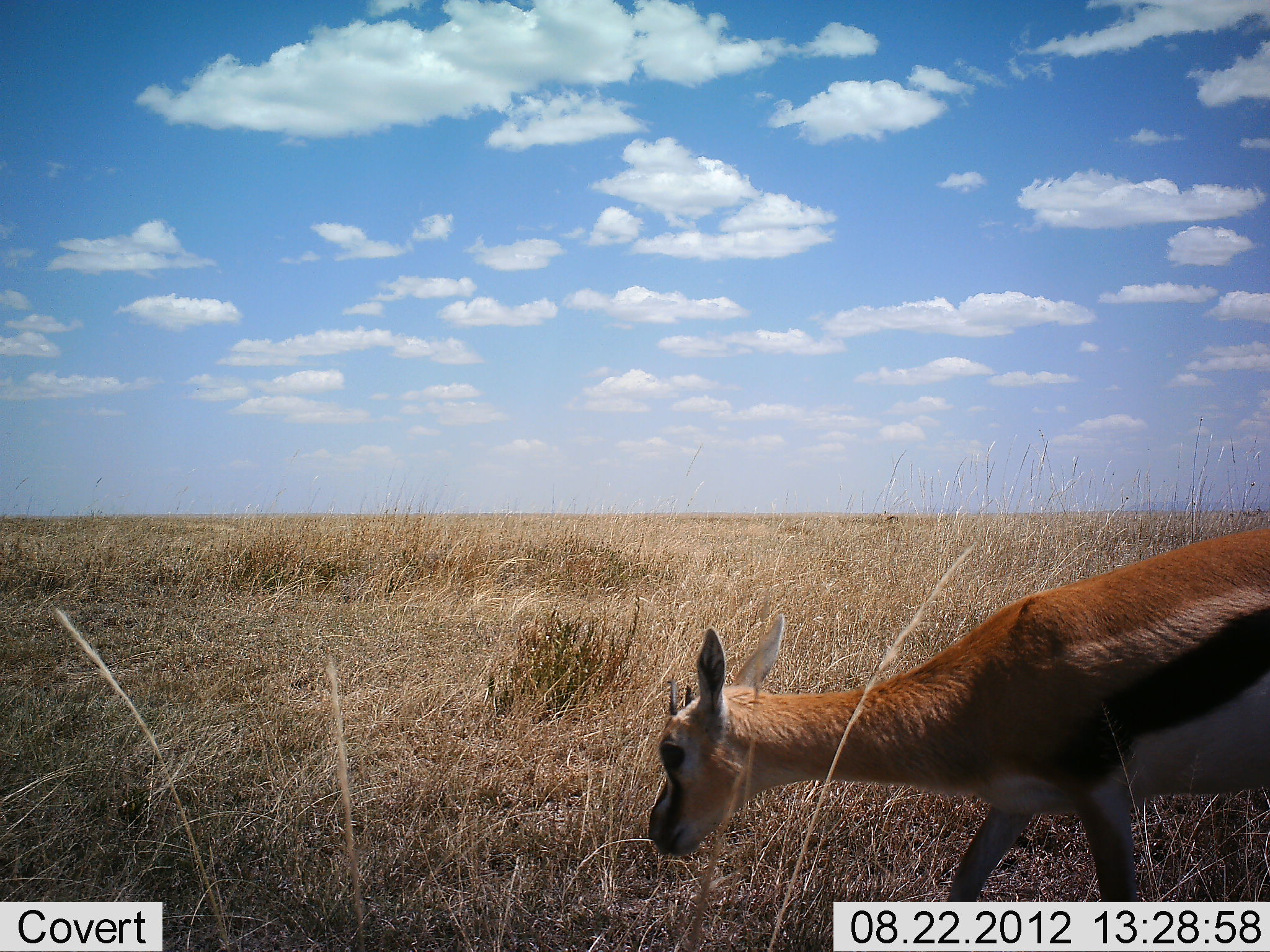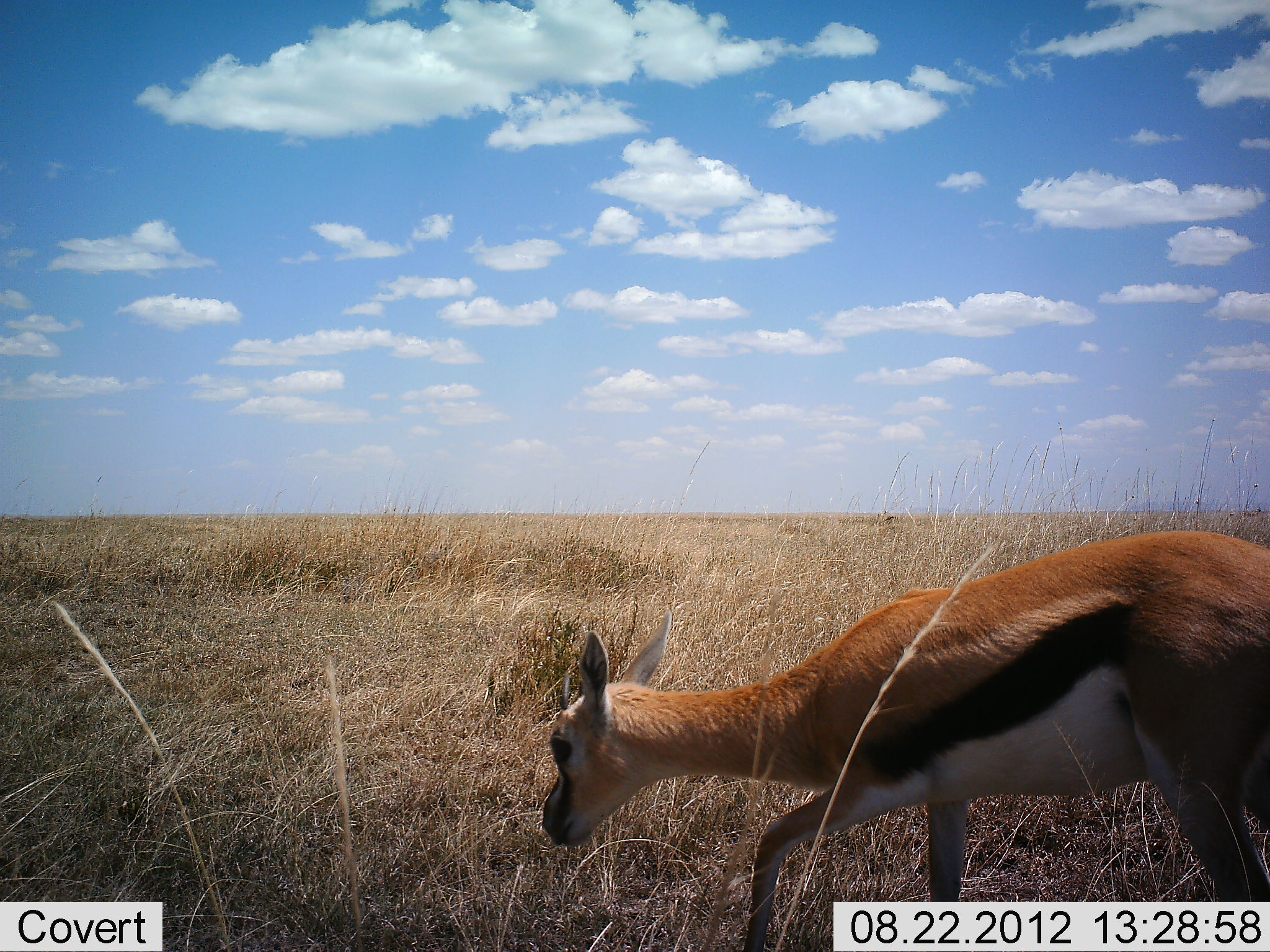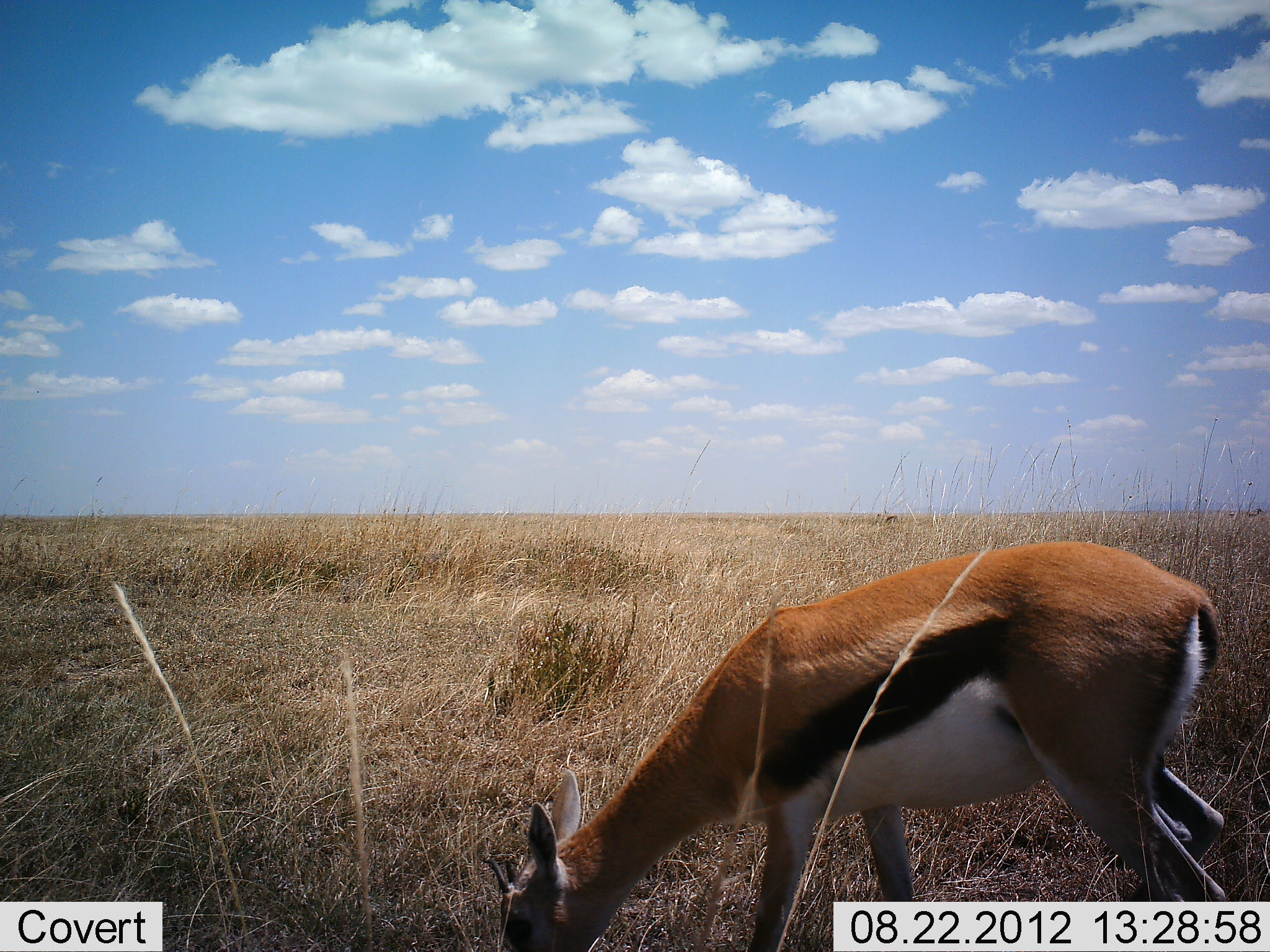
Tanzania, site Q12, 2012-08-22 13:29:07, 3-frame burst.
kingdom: Animalia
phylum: Chordata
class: Mammalia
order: Artiodactyla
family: Bovidae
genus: Eudorcas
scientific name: Eudorcas thomsonii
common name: thomson's gazelle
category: gazellethomsons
Gazellethomsons (thomson's gazelle) (Eudorcas thomsonii), count 1. Behavior (volunteer vote fractions): standing 30%, resting 0%, moving 70%, interacting 0%. Young present (vote fraction): 0%. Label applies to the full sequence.